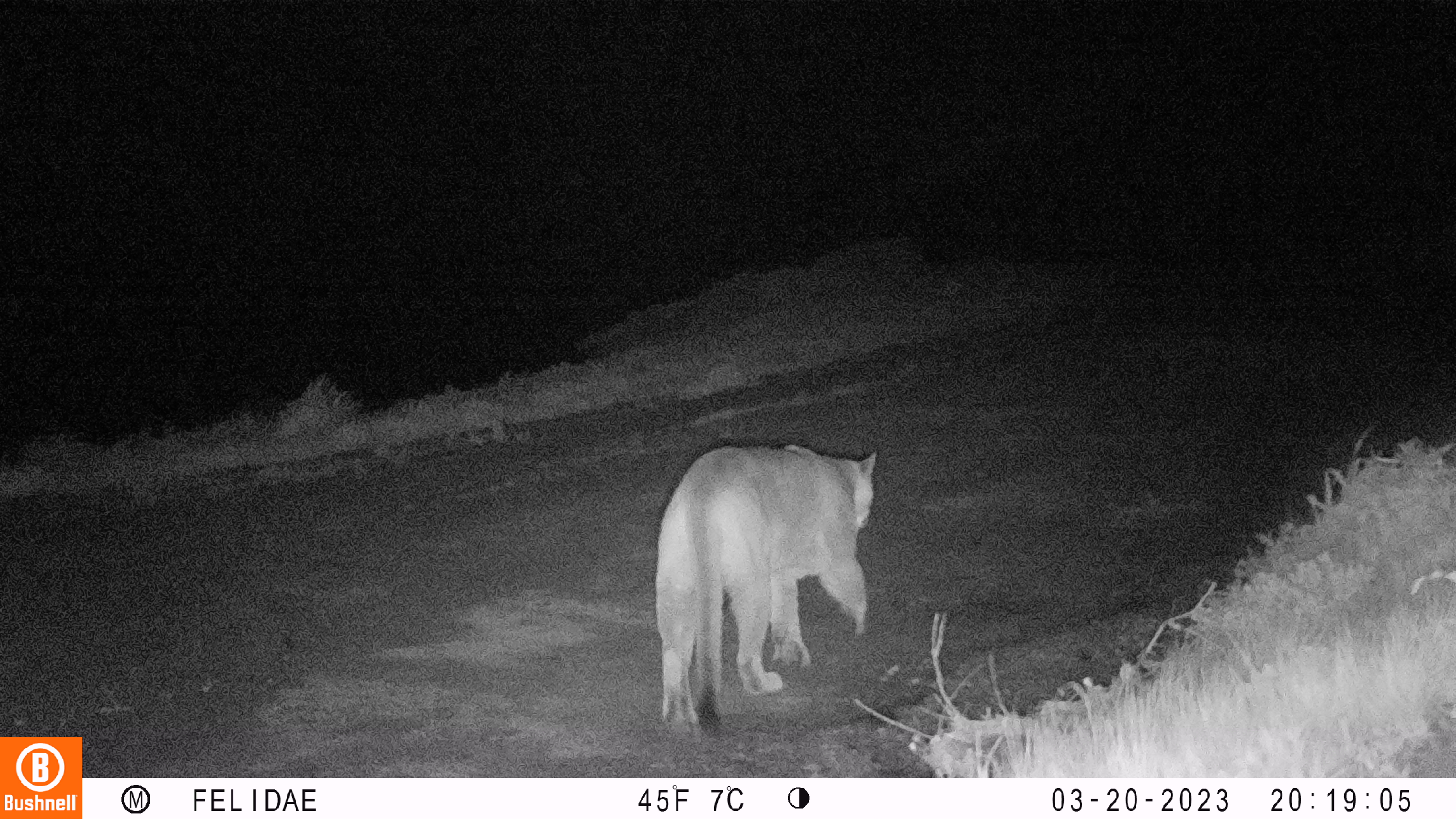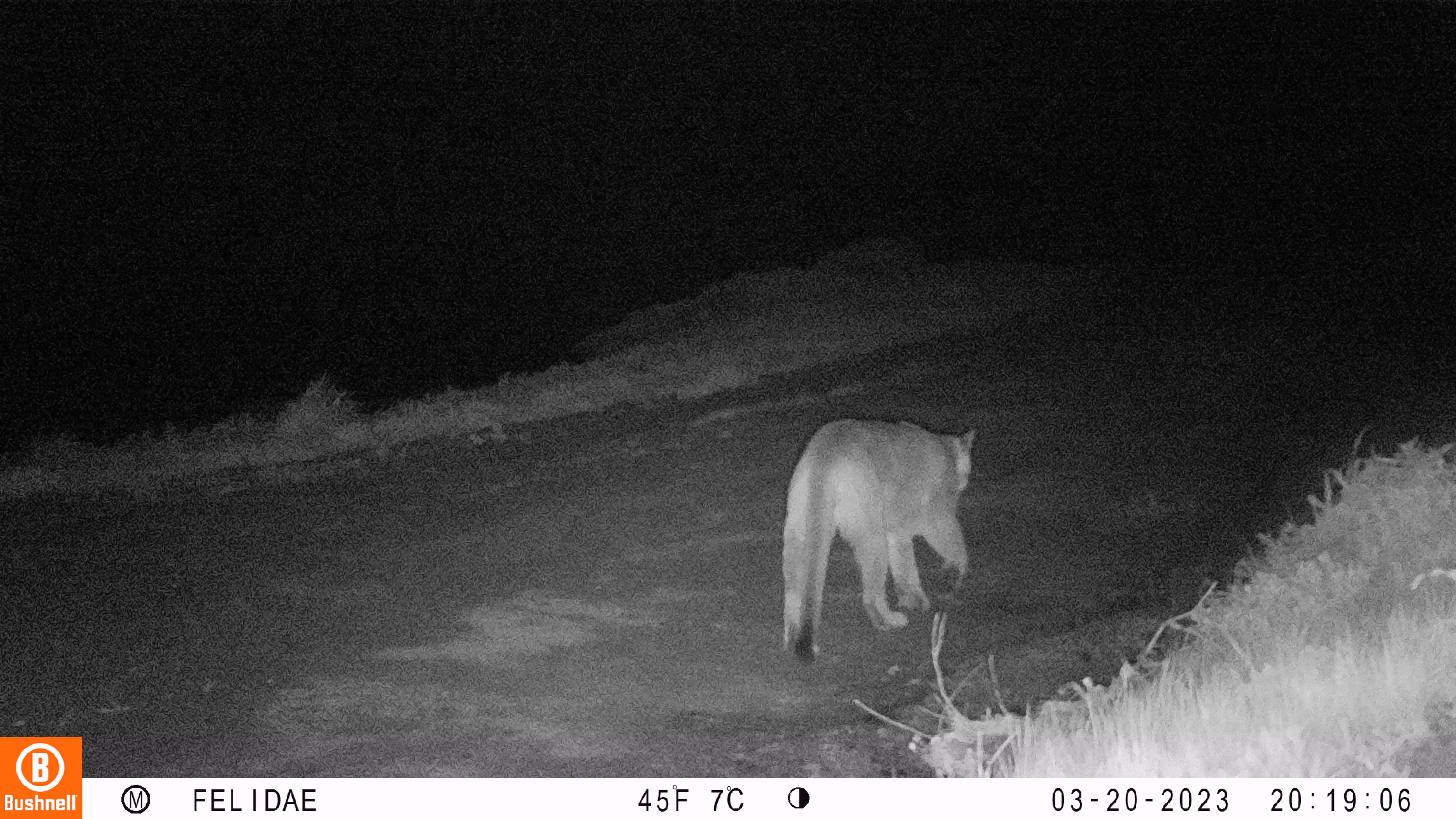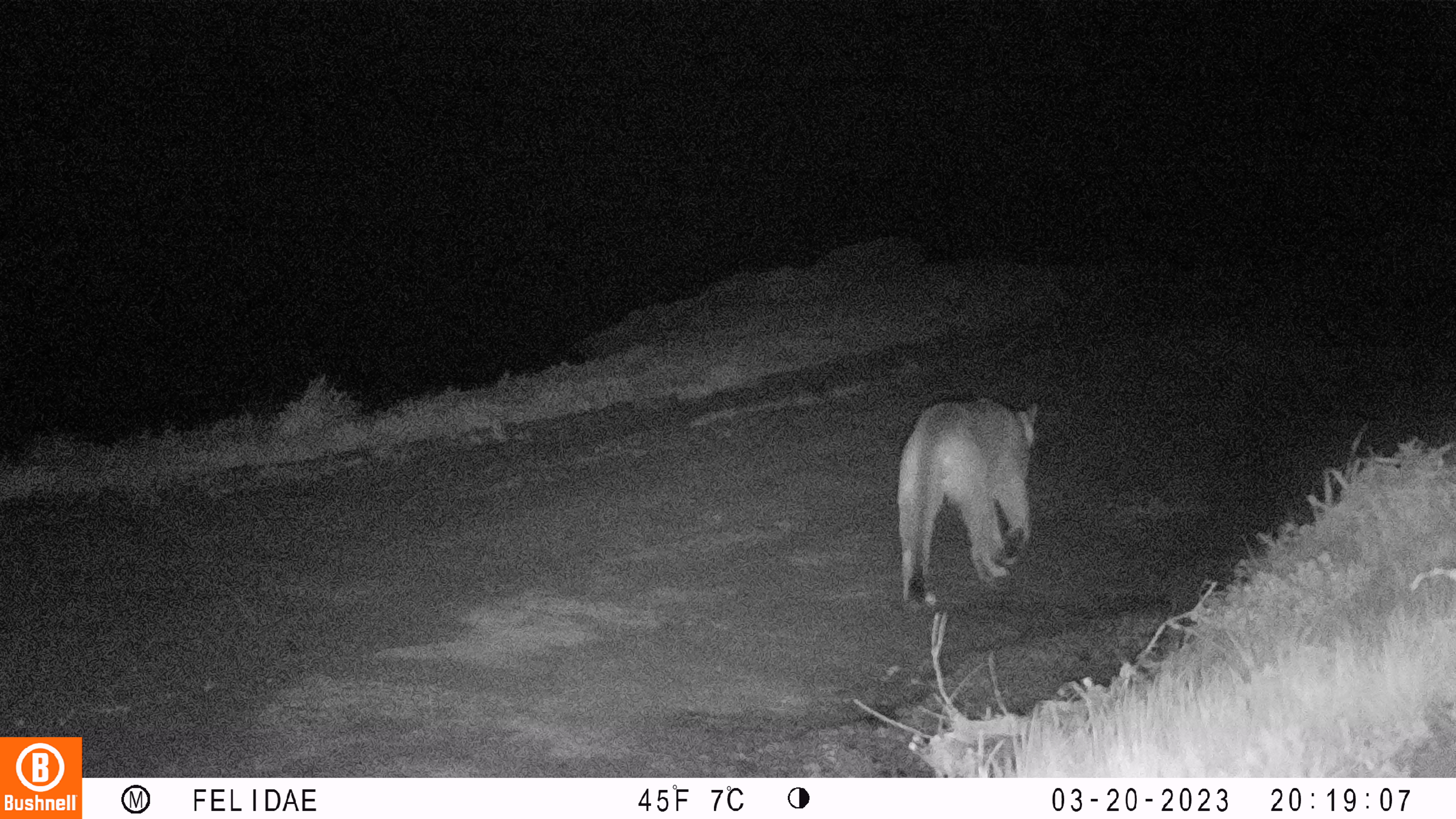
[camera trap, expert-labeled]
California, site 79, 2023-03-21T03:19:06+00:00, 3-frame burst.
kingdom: Animalia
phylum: Chordata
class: Mammalia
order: Carnivora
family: Felidae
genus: Puma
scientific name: Puma concolor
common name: puma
Puma (Puma concolor).